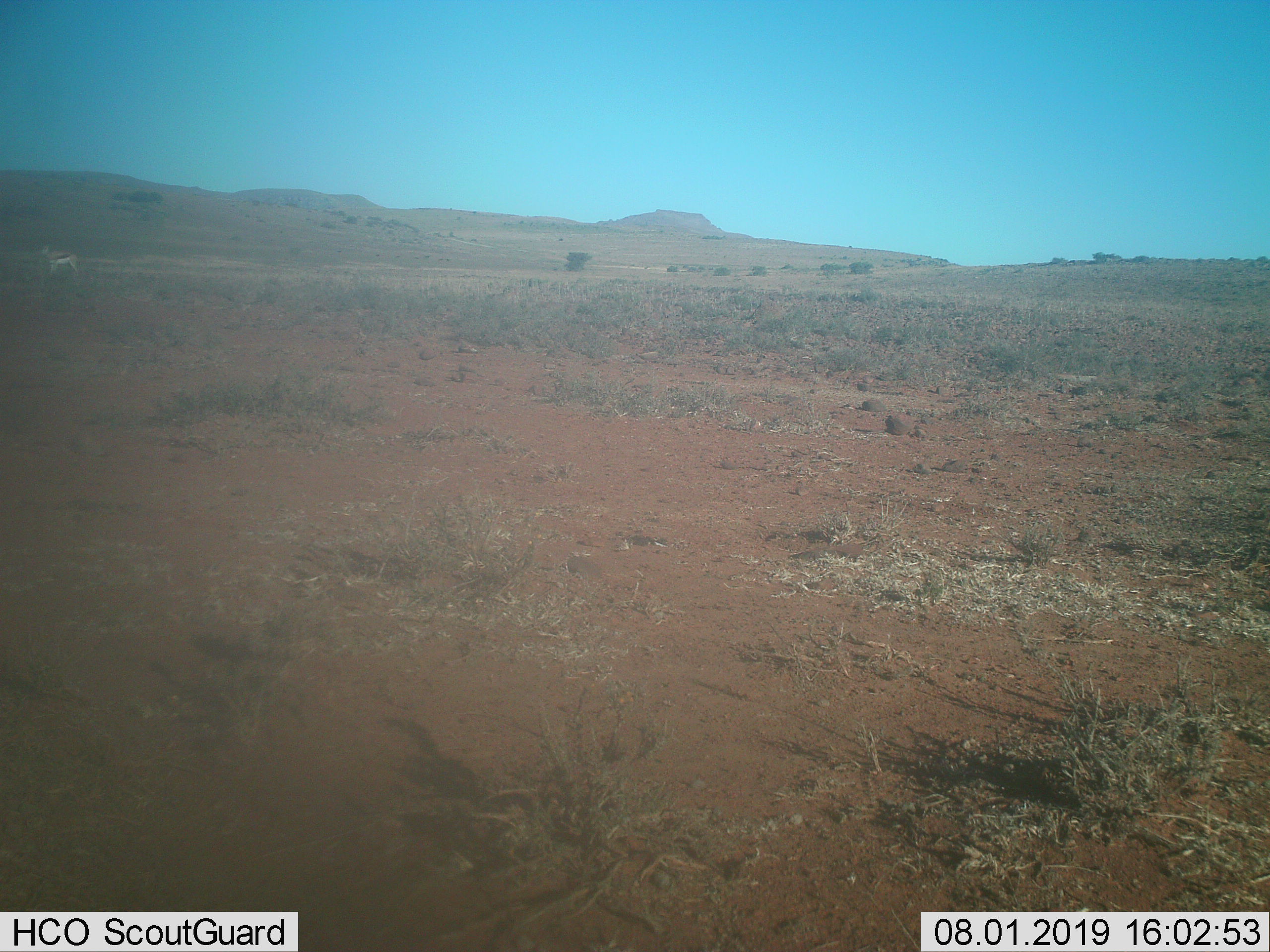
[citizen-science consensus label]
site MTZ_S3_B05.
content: unidentified animal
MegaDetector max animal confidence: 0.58